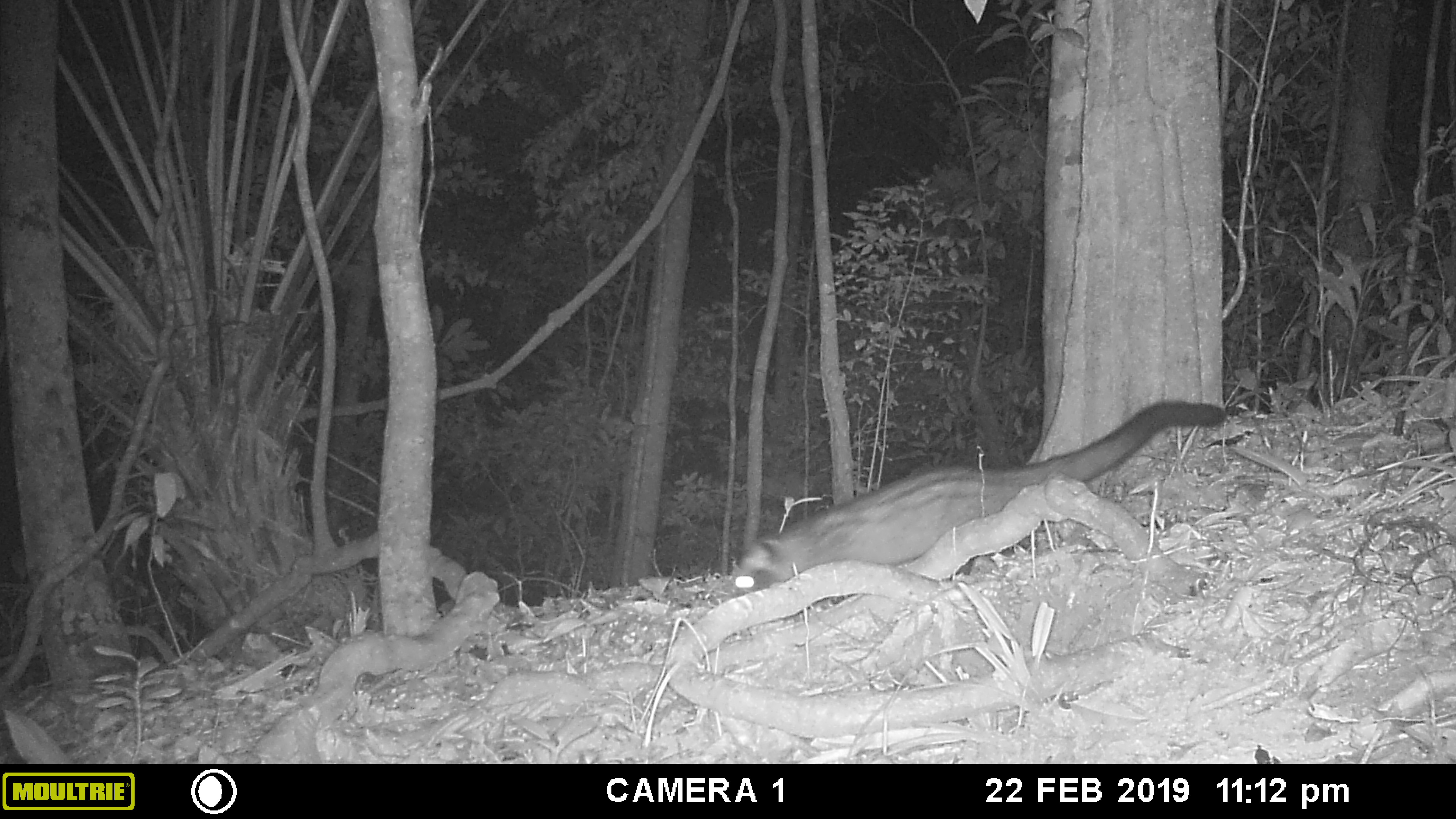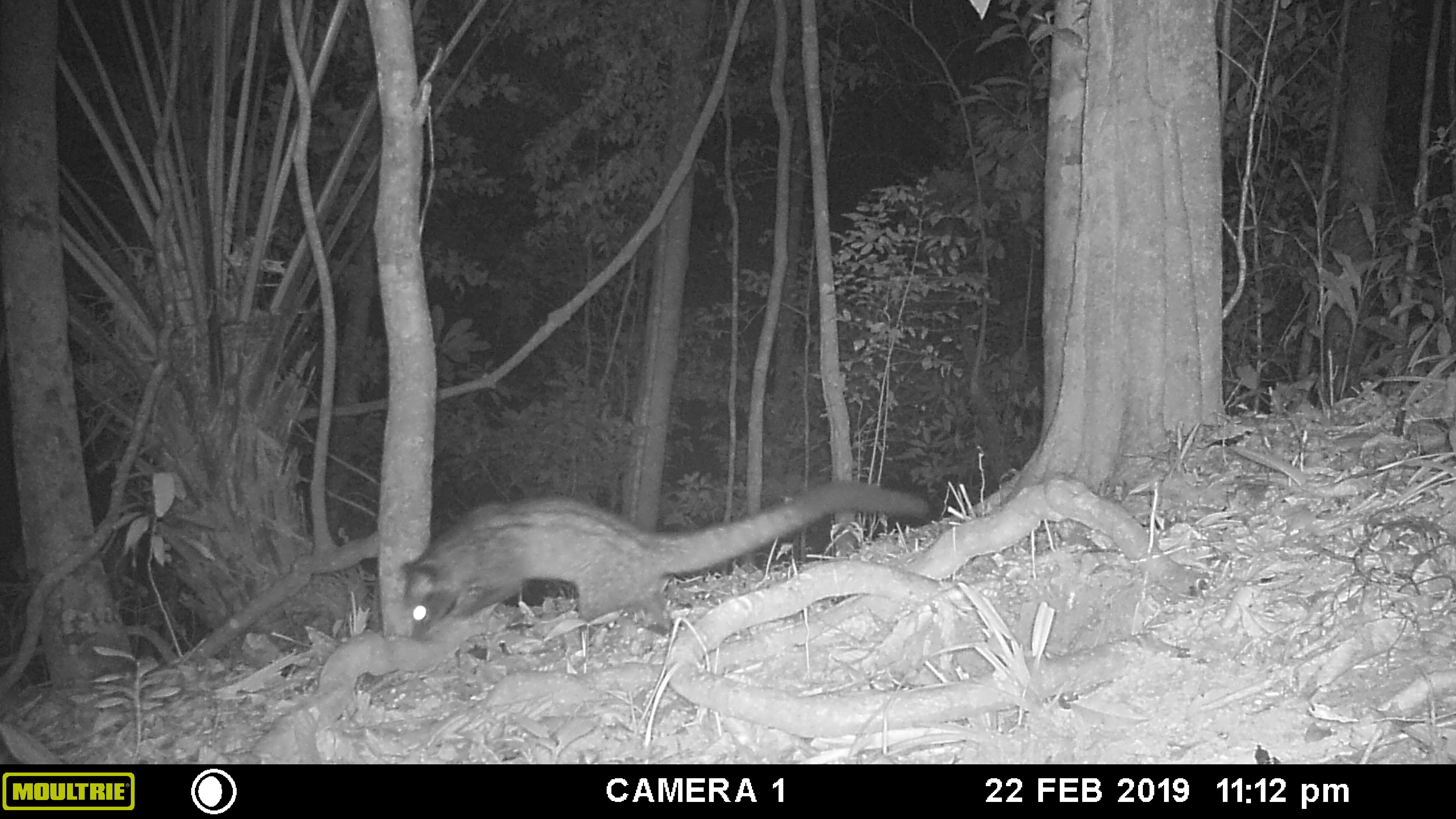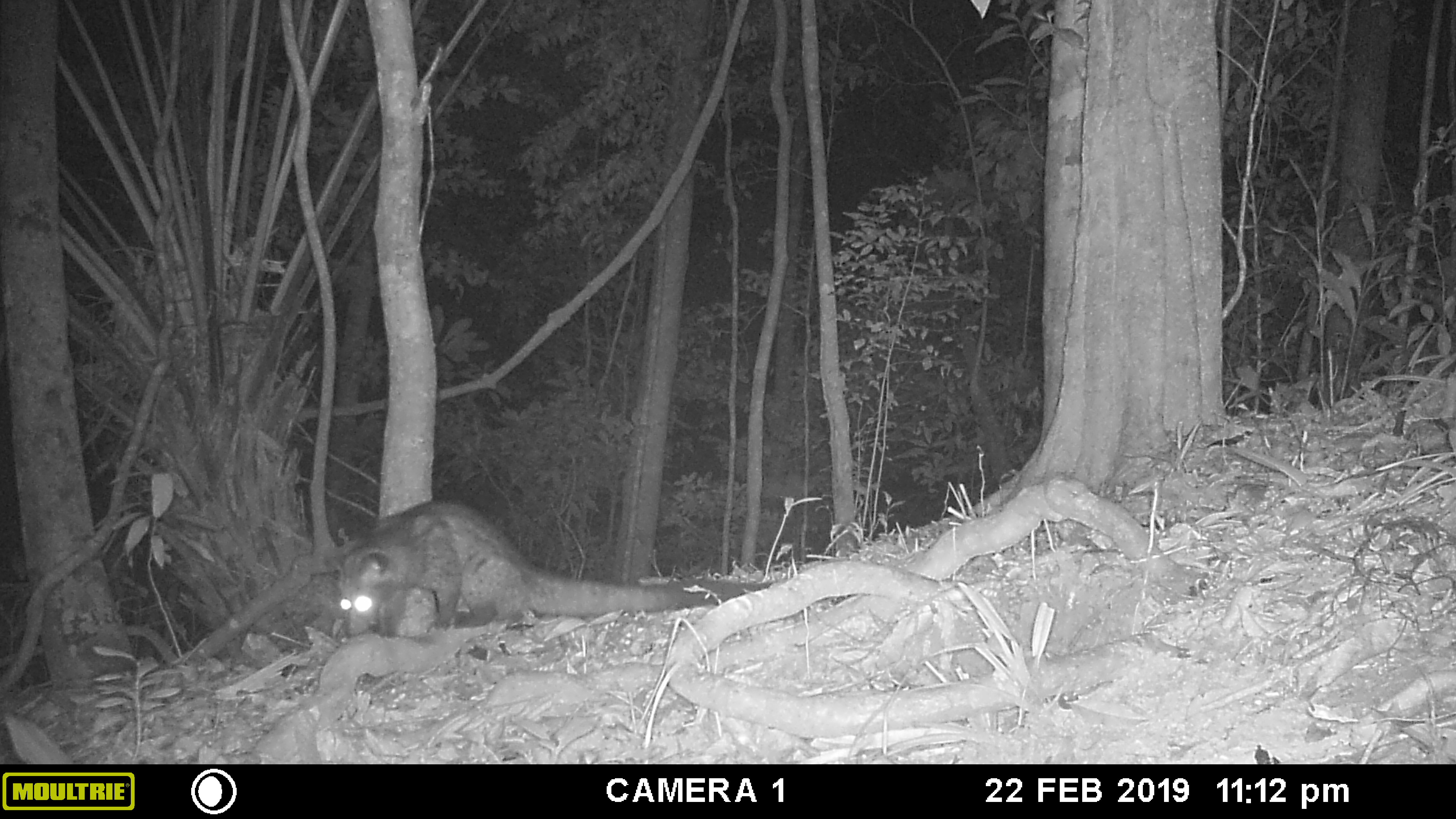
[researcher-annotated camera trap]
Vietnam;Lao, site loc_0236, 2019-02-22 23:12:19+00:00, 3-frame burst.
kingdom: Animalia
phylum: Chordata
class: Mammalia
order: Carnivora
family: Viverridae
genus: Paradoxurus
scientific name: Paradoxurus hermaphroditus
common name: common palm civet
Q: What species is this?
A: Common palm civet (Paradoxurus hermaphroditus).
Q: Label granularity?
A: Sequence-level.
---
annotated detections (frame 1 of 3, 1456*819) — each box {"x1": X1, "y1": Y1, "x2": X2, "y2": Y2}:
common palm civet: {"x1": 731, "y1": 401, "x2": 1226, "y2": 604}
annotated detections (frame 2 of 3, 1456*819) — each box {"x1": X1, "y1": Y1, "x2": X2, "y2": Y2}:
common palm civet: {"x1": 399, "y1": 480, "x2": 930, "y2": 640}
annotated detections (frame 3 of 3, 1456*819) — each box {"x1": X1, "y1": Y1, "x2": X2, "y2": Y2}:
common palm civet: {"x1": 329, "y1": 499, "x2": 772, "y2": 659}